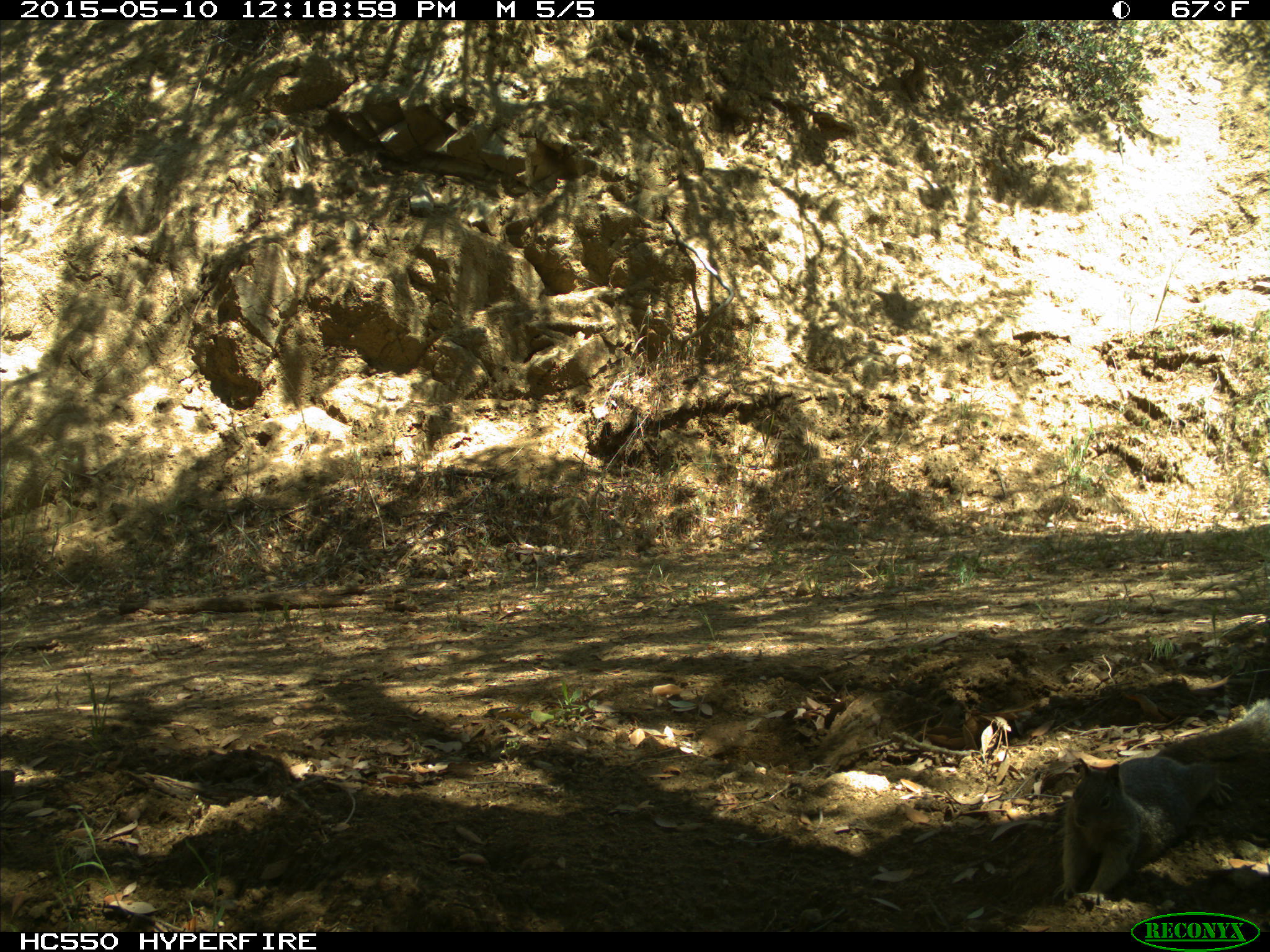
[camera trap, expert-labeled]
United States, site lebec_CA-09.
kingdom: Animalia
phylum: Chordata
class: Mammalia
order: Rodentia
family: Sciuridae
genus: Otospermophilus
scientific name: Otospermophilus beecheyi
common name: california ground squirrel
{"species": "Otospermophilus beecheyi (california ground squirrel)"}